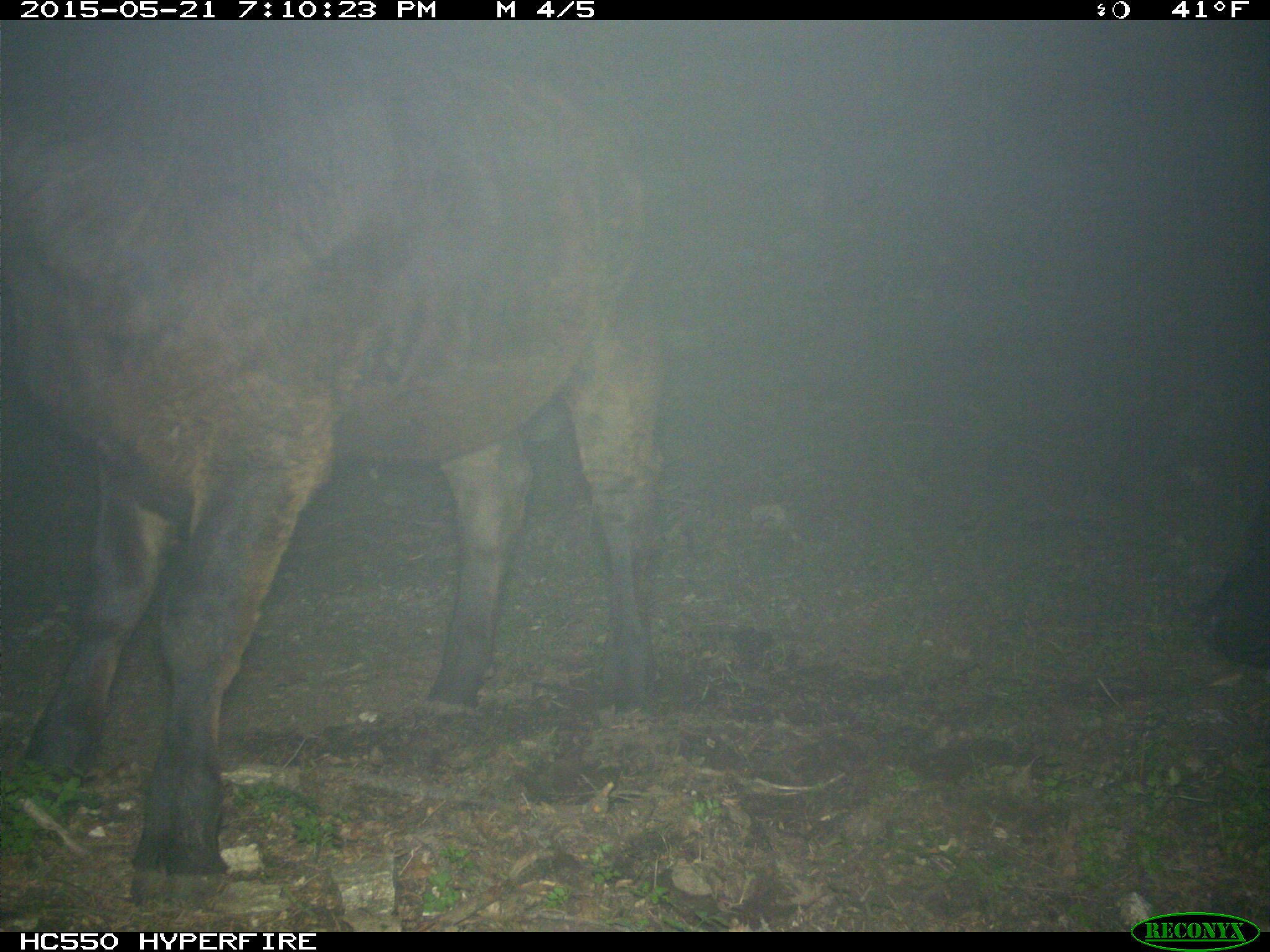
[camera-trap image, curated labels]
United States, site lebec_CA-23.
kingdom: Animalia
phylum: Chordata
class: Mammalia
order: Artiodactyla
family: Bovidae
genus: Bos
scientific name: Bos taurus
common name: domestic cow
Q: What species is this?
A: Bos taurus (domestic cow).